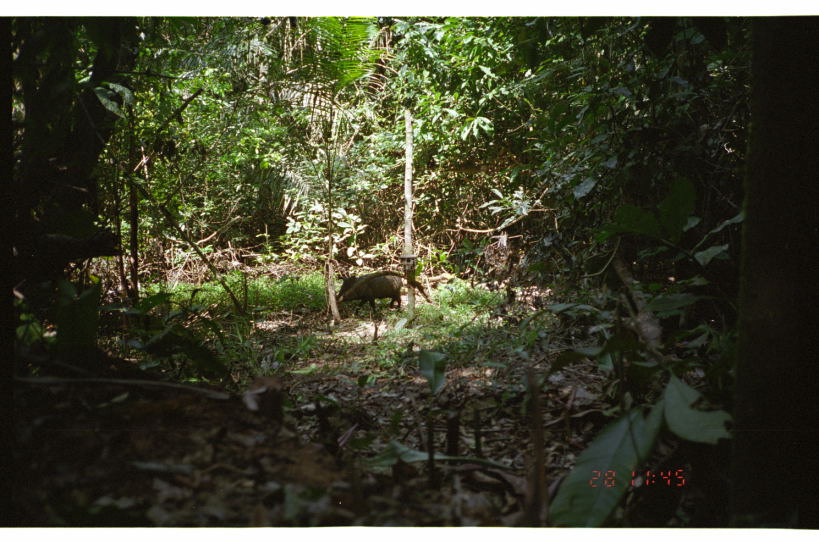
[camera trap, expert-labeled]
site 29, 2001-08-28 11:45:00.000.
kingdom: Animalia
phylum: Chordata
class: Mammalia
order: Artiodactyla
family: Tayassuidae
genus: Pecari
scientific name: Pecari tajacu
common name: collared peccary